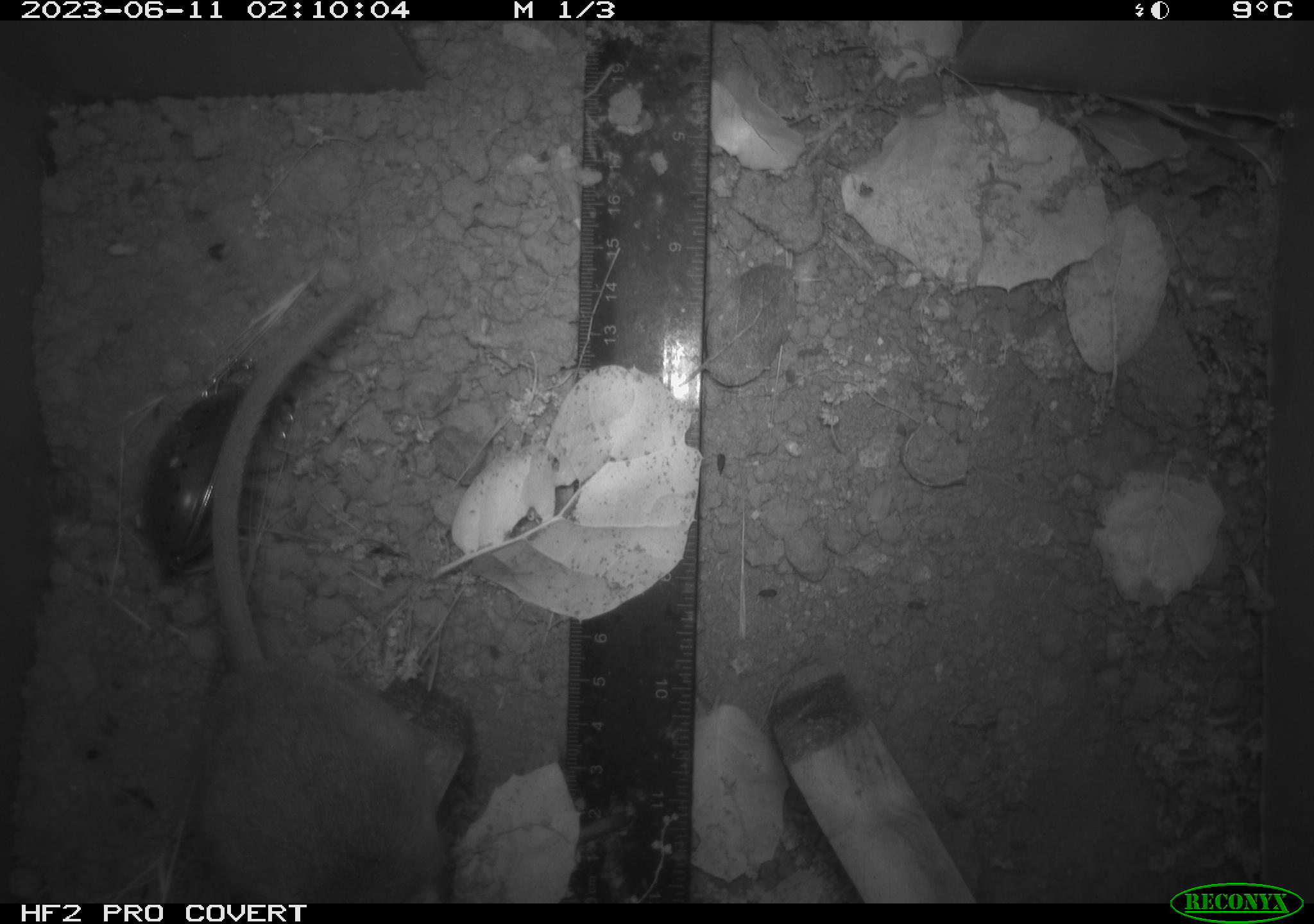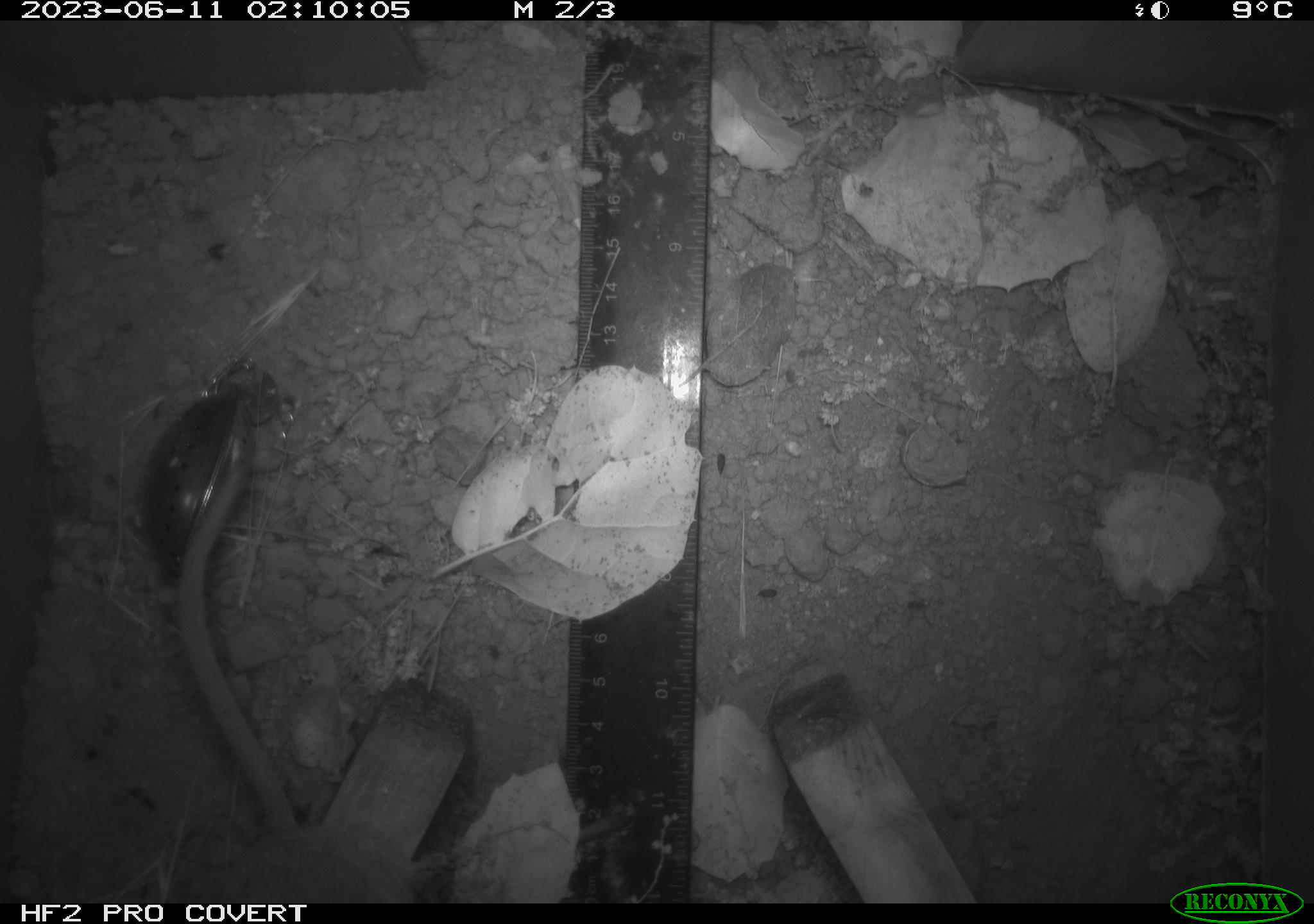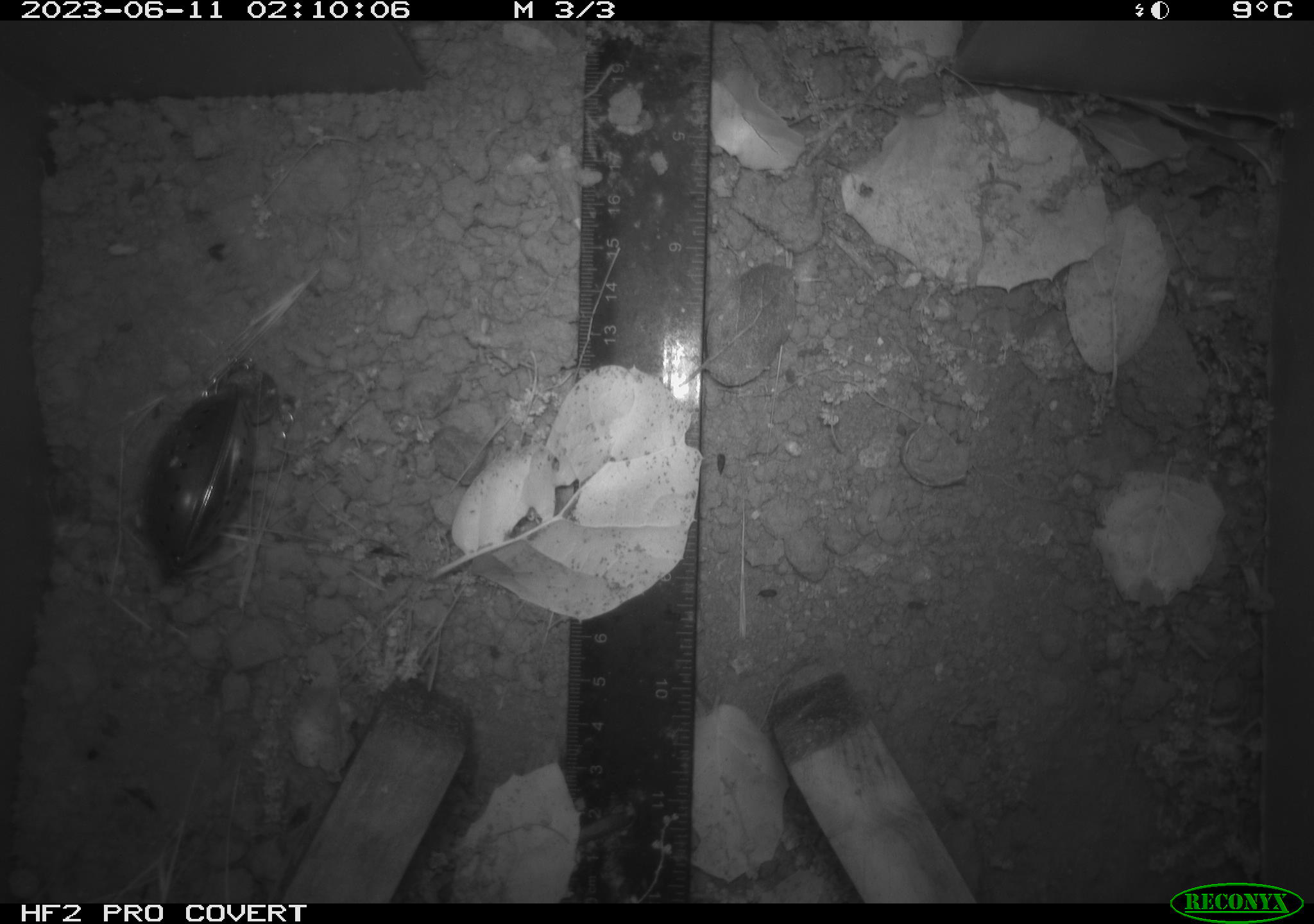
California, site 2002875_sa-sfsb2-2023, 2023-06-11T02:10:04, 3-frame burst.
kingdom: Animalia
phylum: Chordata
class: Mammalia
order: Rodentia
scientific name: Rodentia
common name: mouse species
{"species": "mouse species (Rodentia)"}